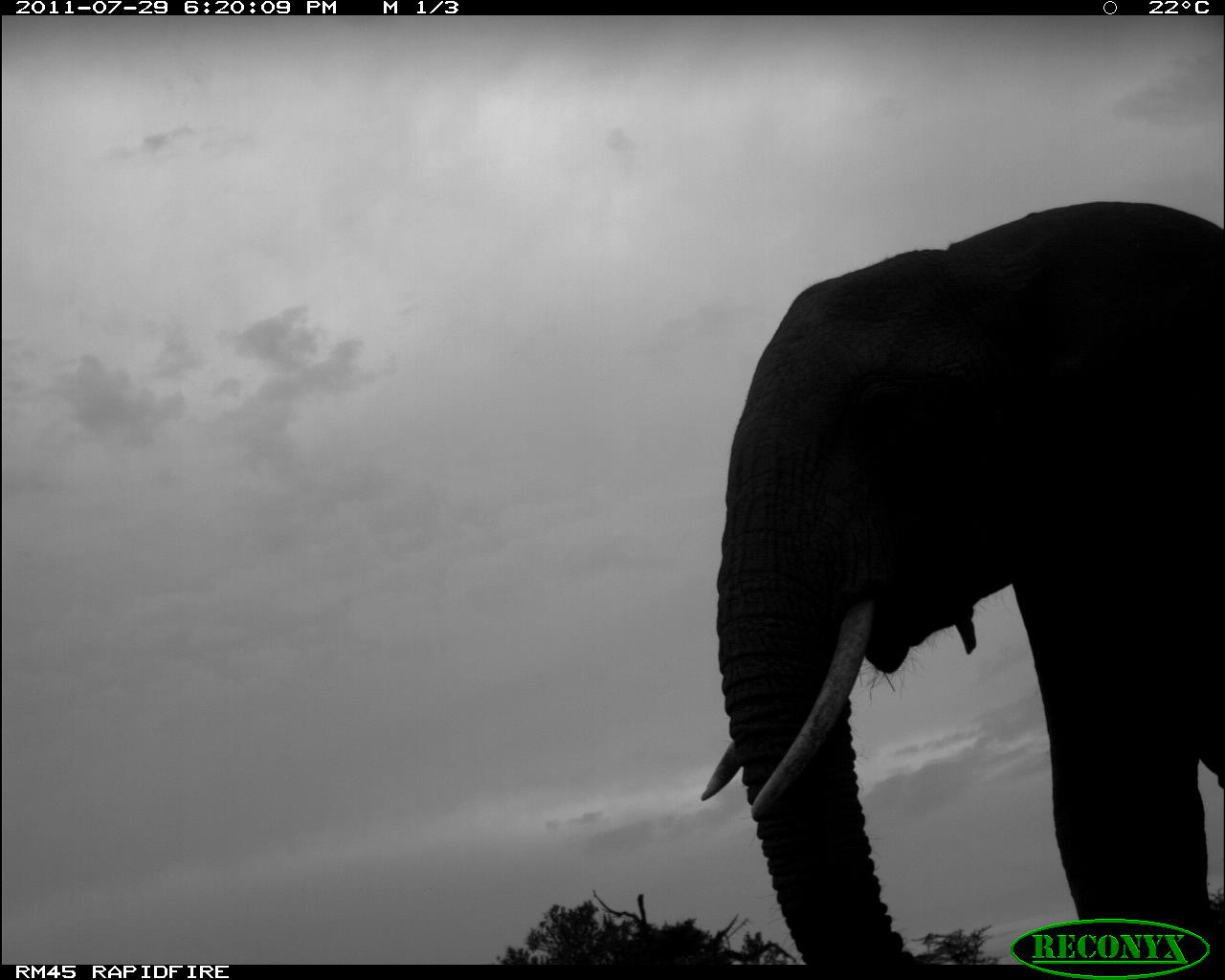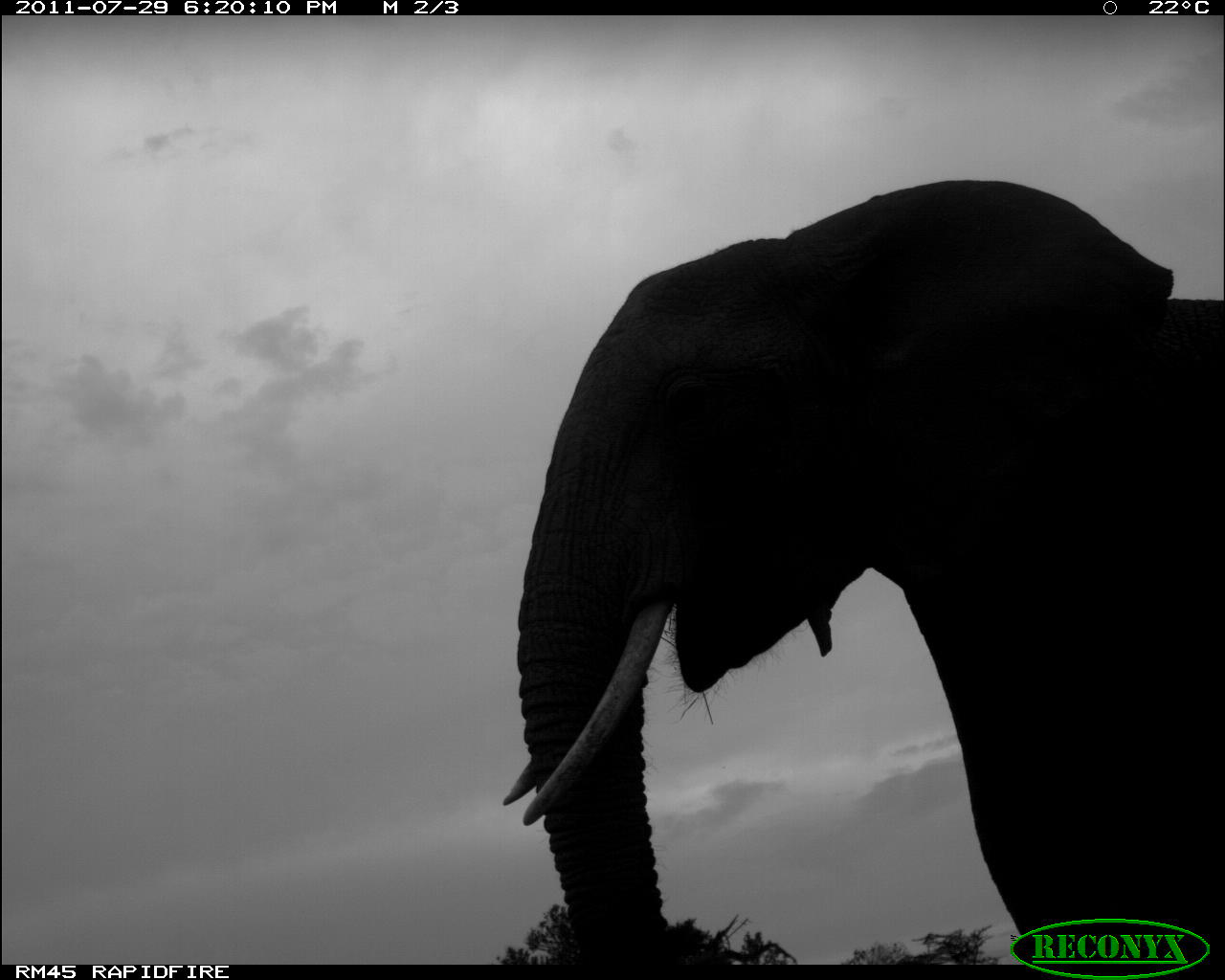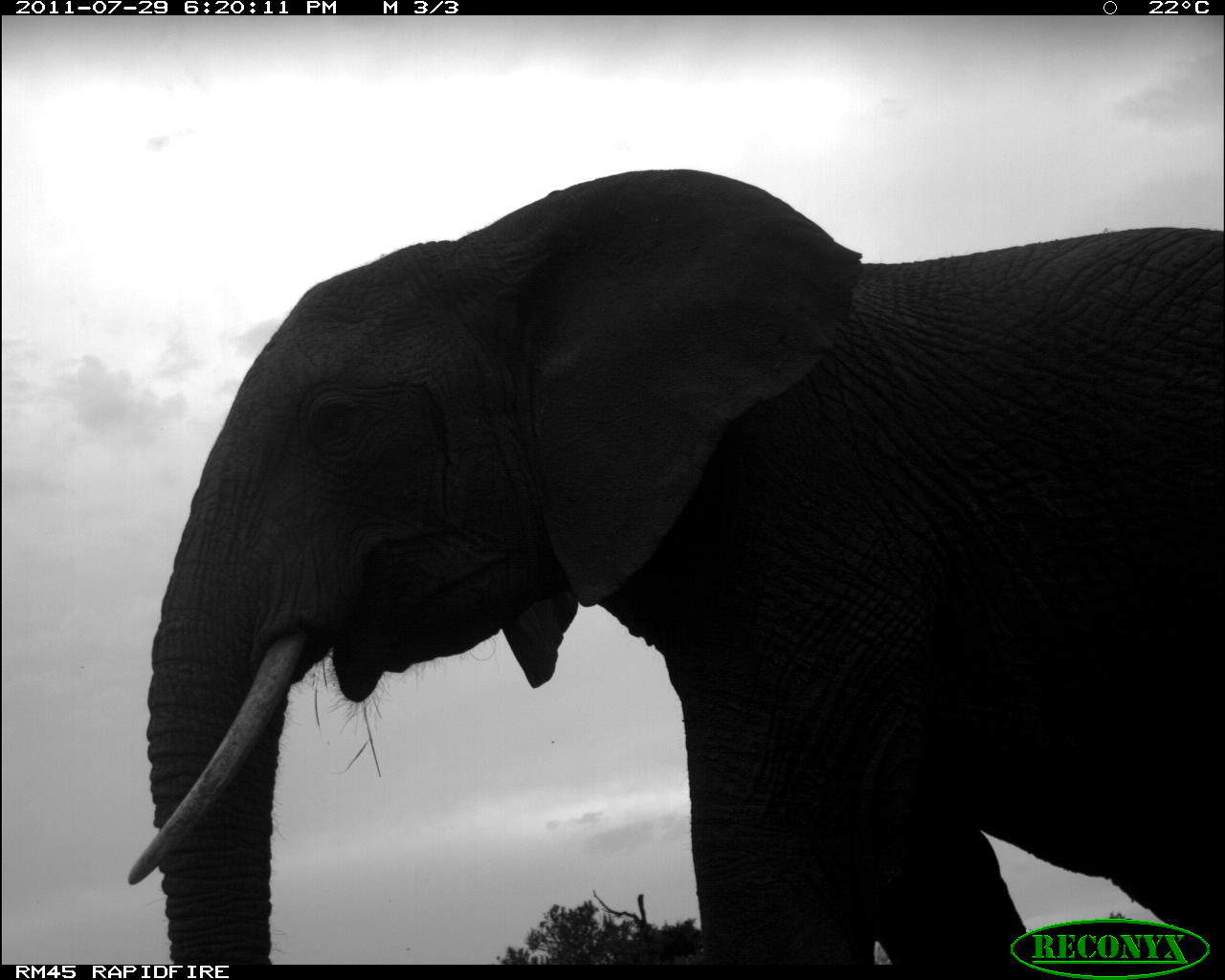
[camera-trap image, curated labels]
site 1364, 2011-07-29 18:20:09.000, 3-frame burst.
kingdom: Animalia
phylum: Chordata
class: Mammalia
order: Proboscidea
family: Elephantidae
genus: Loxodonta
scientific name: Loxodonta africana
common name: african bush elephant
Loxodonta africana (african bush elephant), count 1.